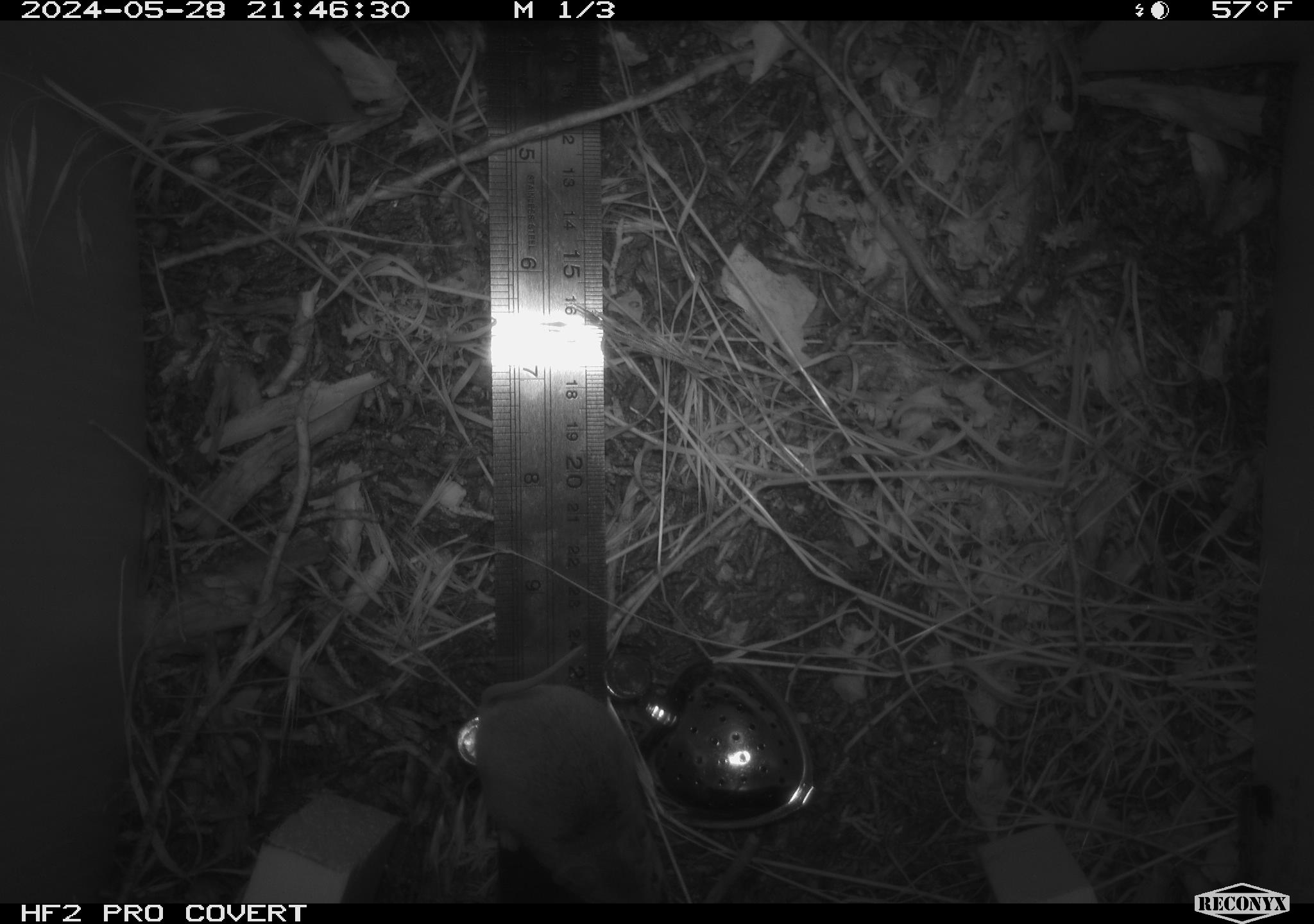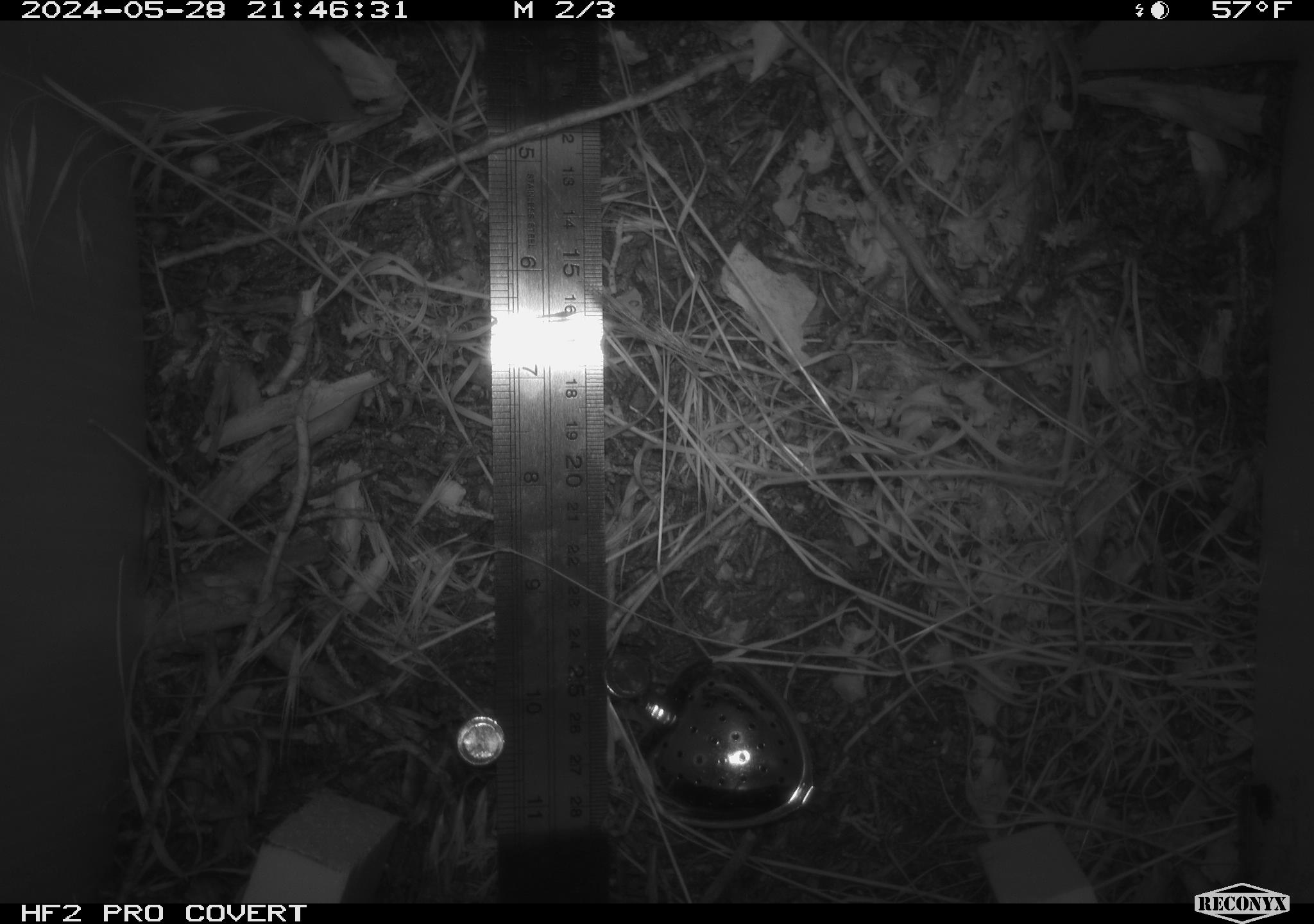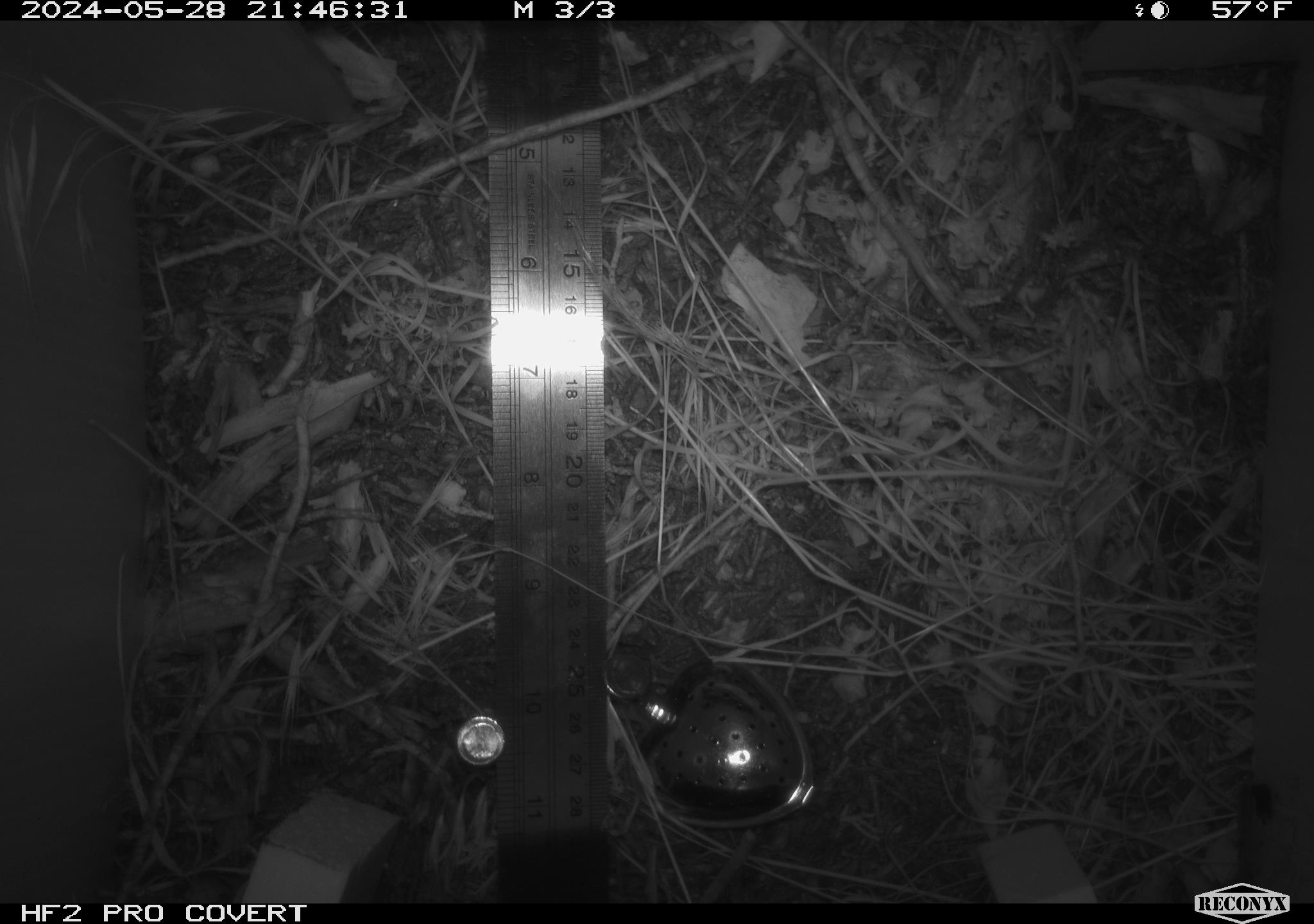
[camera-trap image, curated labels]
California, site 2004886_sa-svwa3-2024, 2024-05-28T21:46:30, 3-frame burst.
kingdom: Animalia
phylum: Chordata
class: Mammalia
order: Rodentia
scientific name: Rodentia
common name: mouse species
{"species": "mouse species (Rodentia)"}